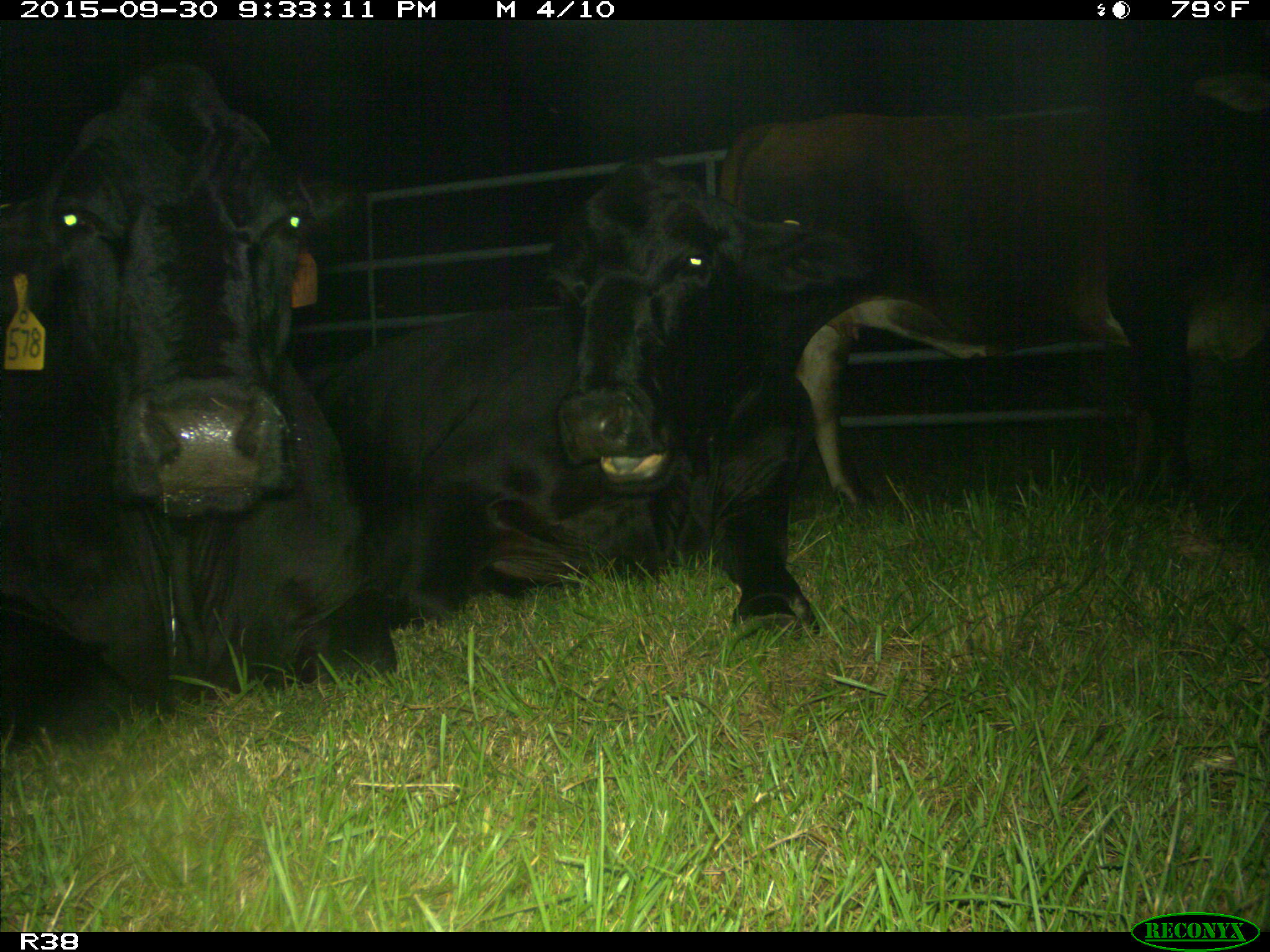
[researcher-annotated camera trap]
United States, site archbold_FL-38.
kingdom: Animalia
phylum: Chordata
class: Mammalia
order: Artiodactyla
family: Bovidae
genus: Bos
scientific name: Bos taurus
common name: domestic cow